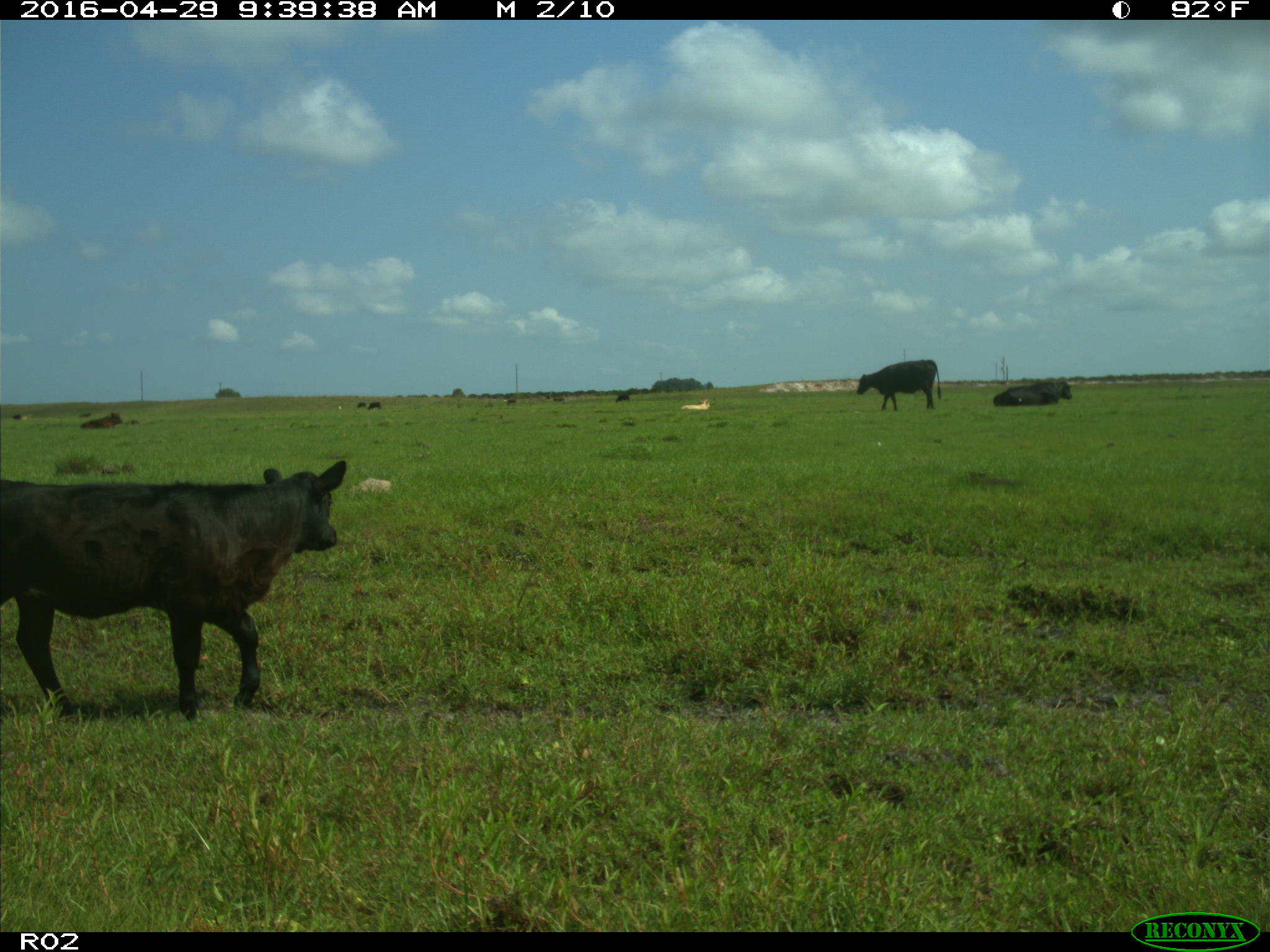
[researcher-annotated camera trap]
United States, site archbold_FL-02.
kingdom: Animalia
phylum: Chordata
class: Mammalia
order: Artiodactyla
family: Bovidae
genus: Bos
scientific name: Bos taurus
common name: domestic cow